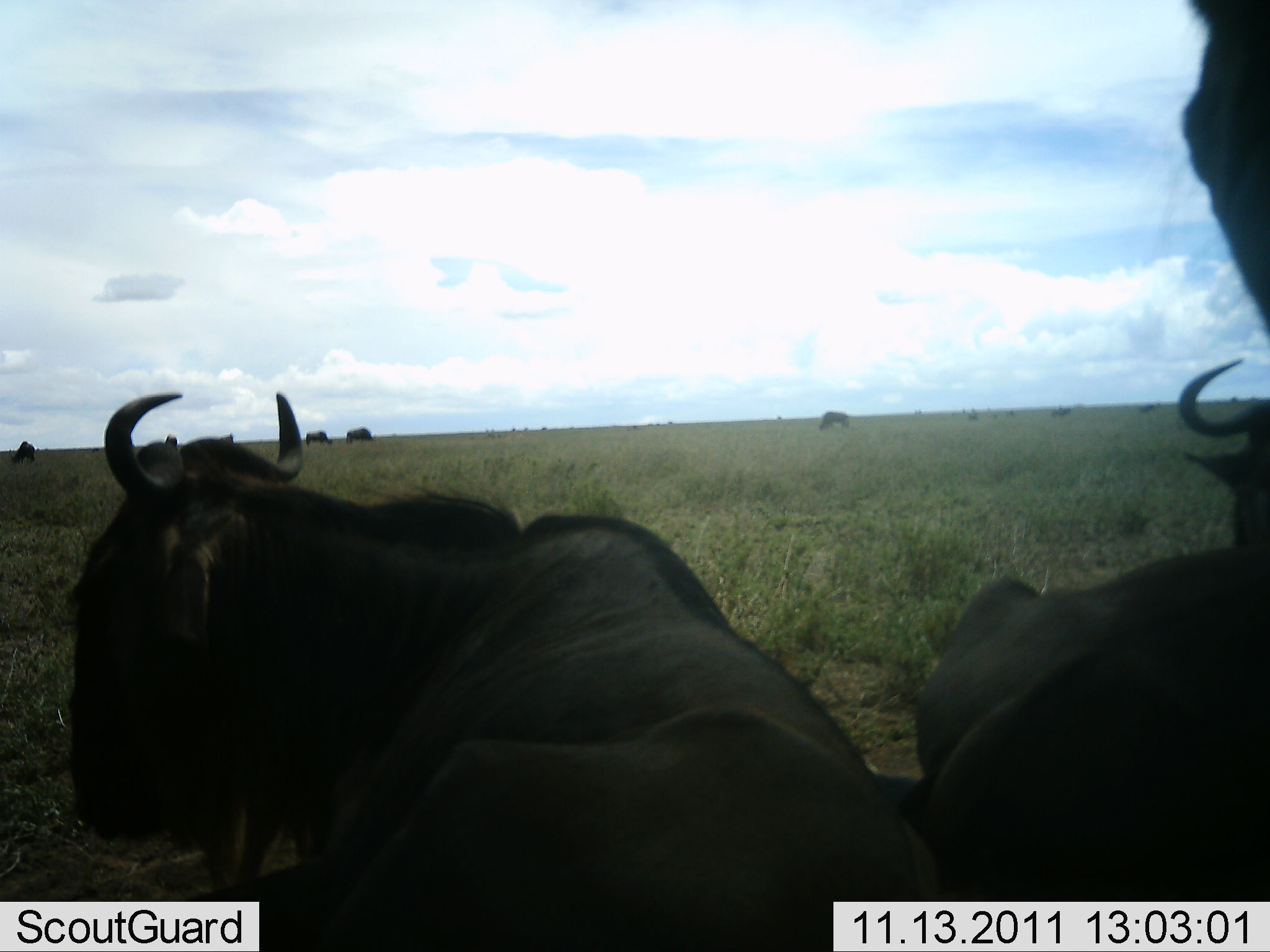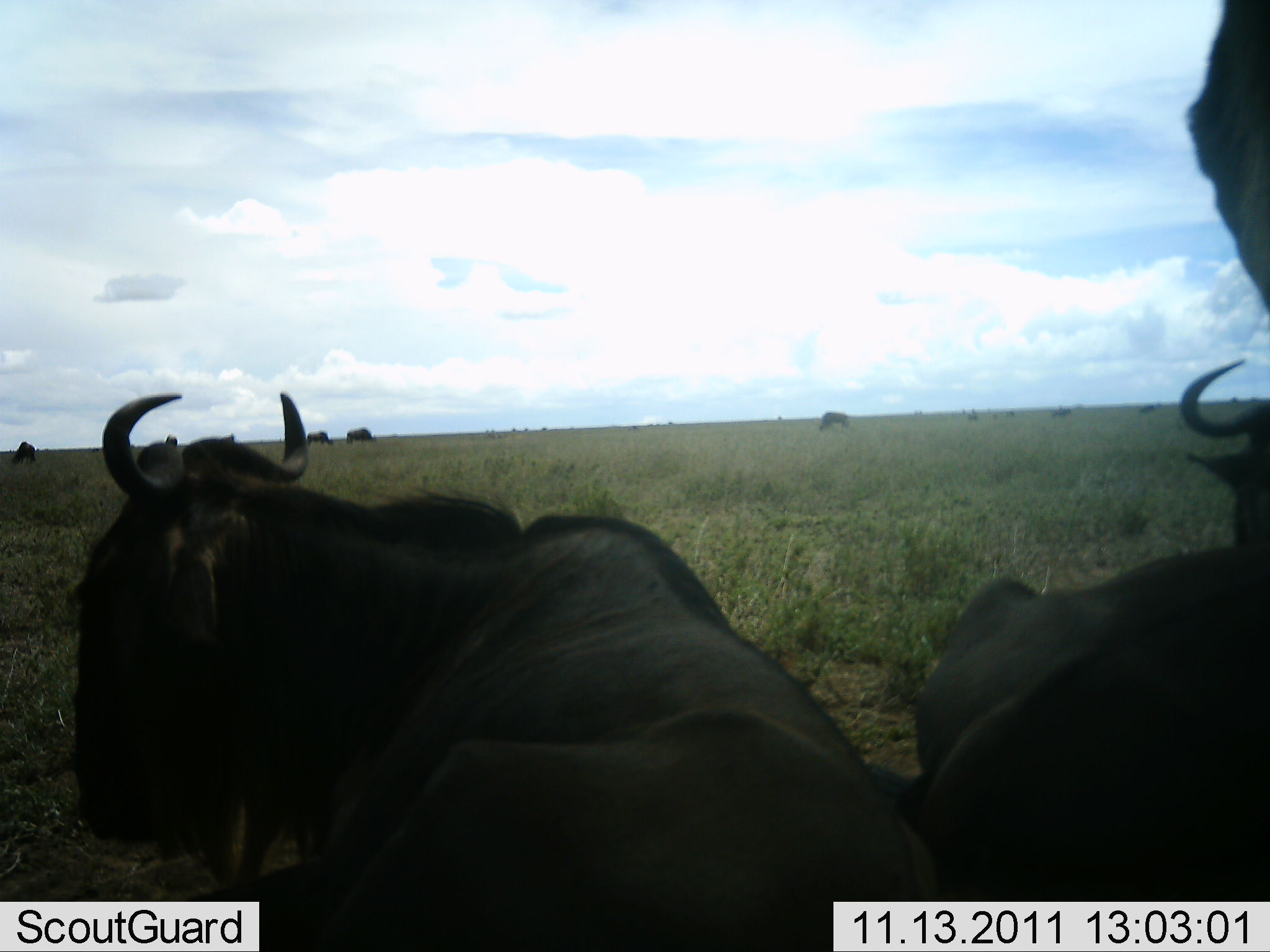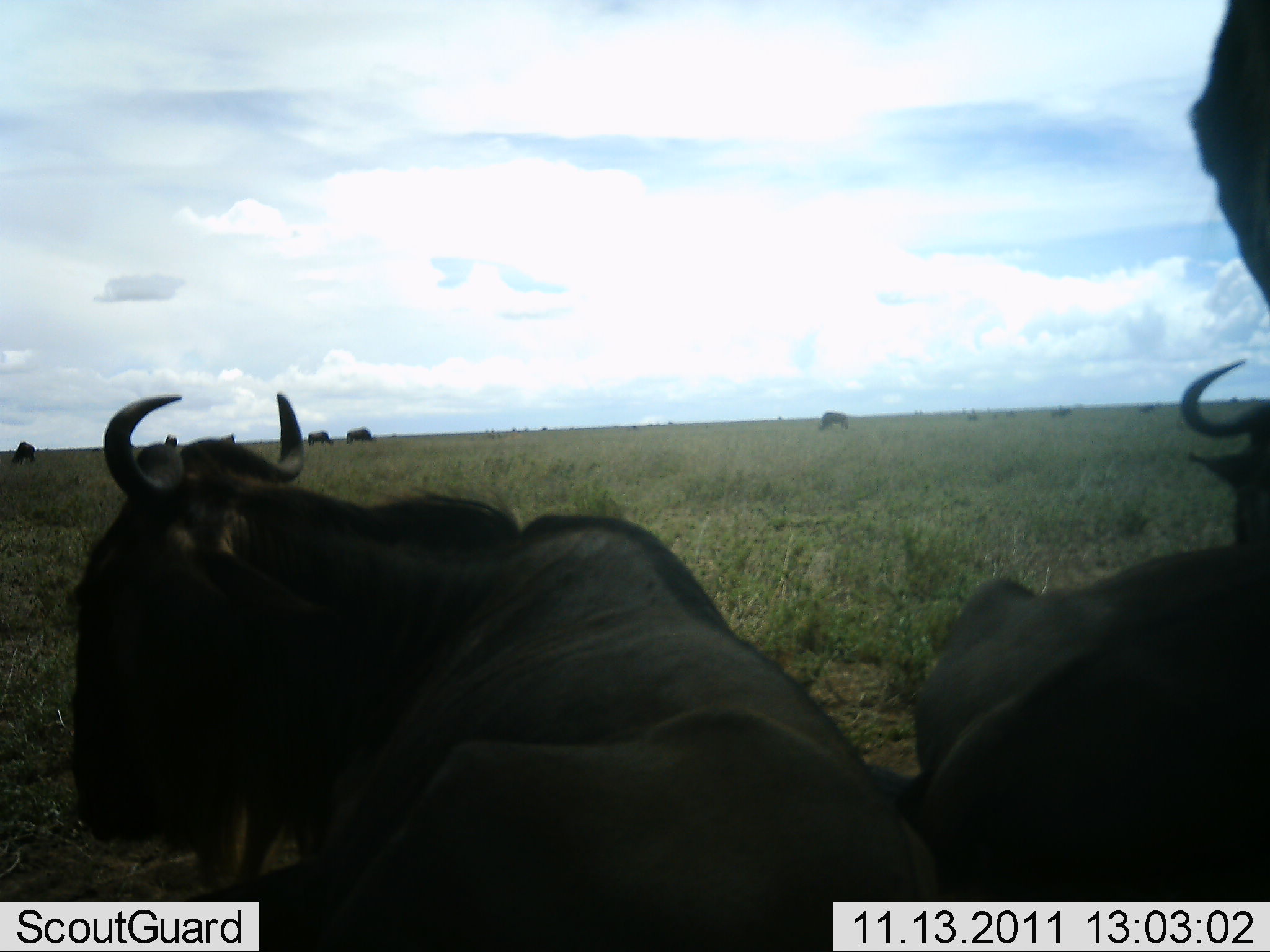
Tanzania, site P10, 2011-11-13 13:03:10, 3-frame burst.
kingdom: Animalia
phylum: Chordata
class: Mammalia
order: Artiodactyla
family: Bovidae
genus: Connochaetes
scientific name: Connochaetes taurinus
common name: blue wildebeest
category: wildebeest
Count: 9.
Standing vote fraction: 42%.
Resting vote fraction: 92%.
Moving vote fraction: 8%.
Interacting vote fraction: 0%.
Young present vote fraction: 0%.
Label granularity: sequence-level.